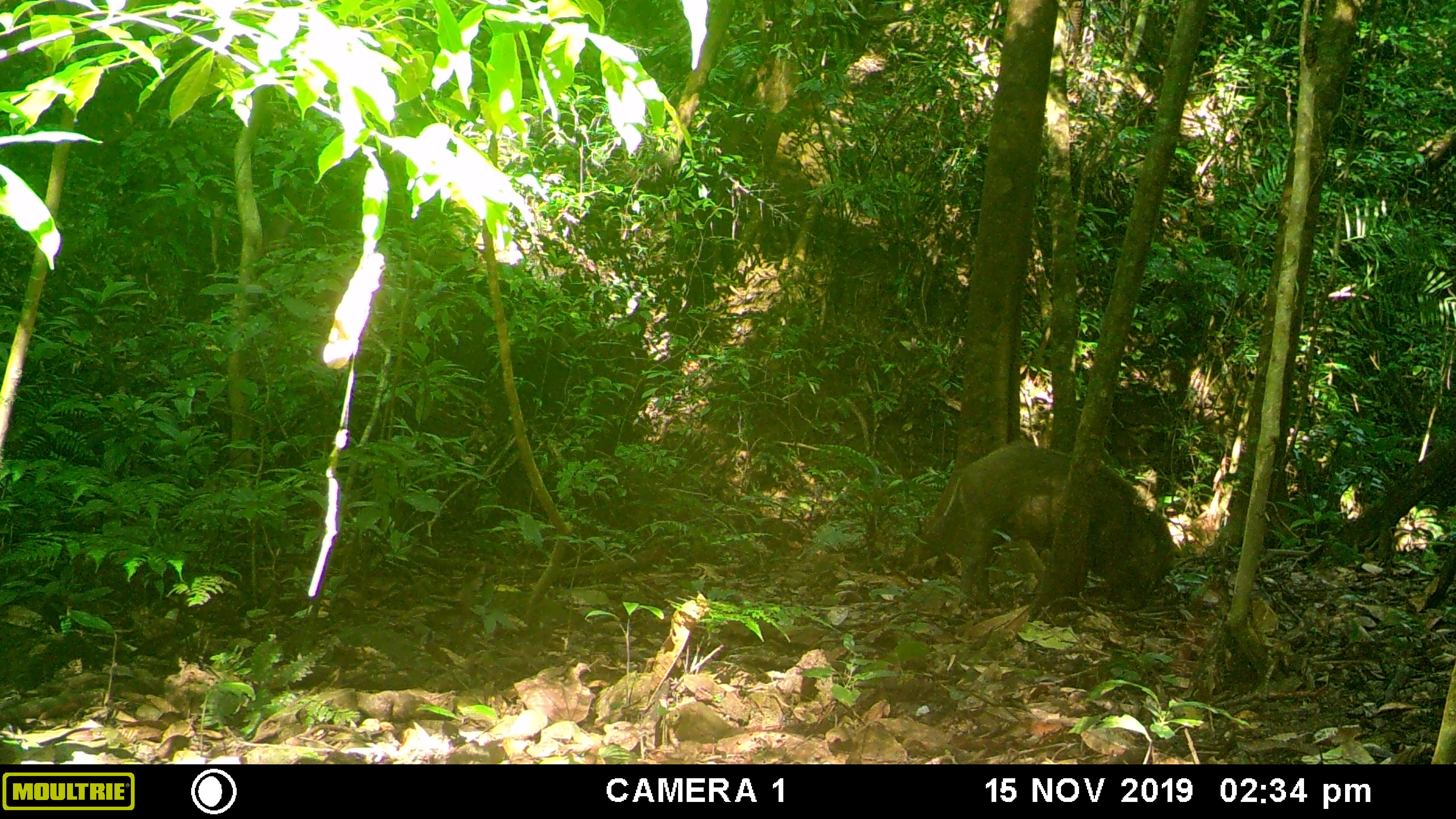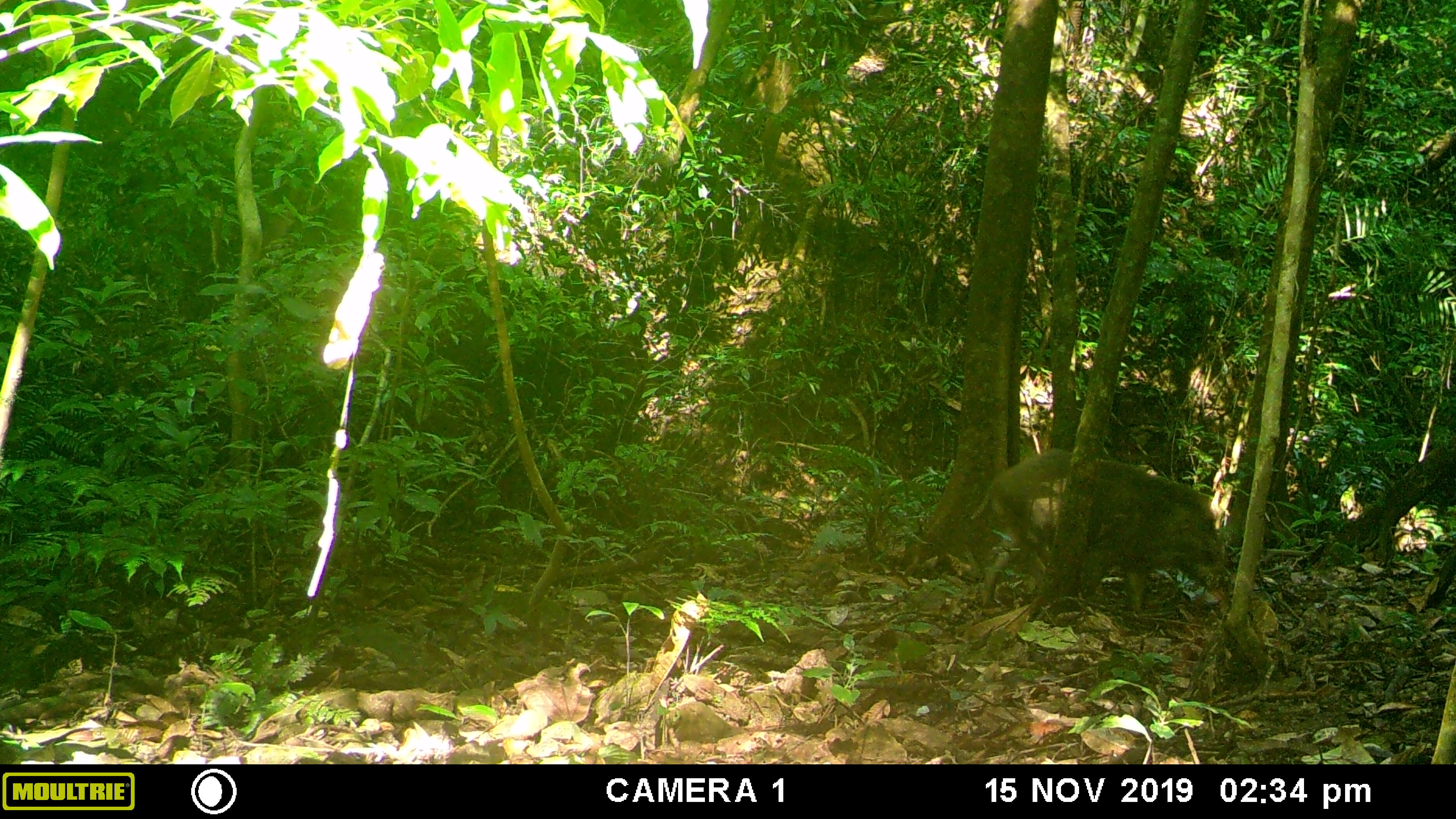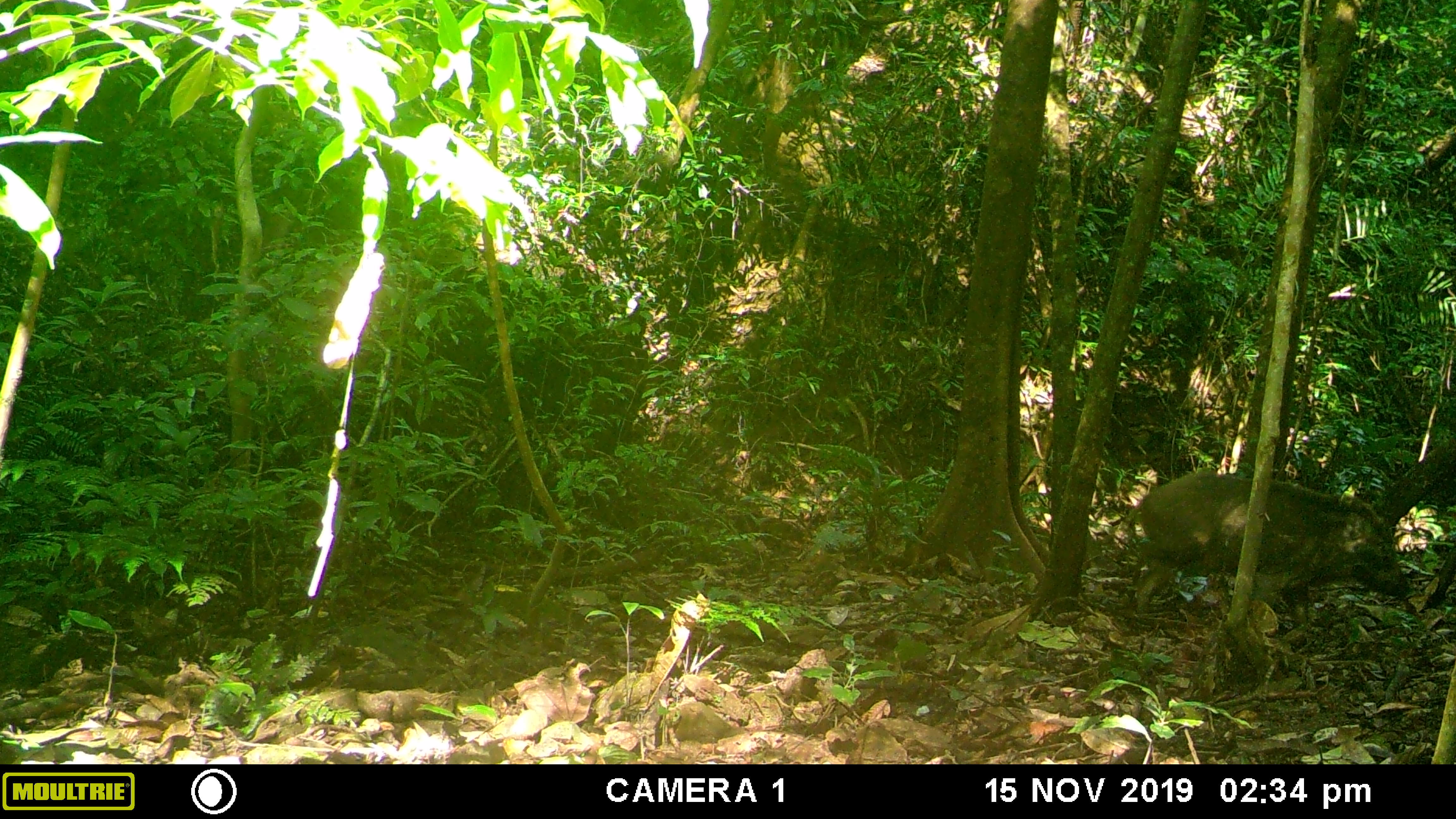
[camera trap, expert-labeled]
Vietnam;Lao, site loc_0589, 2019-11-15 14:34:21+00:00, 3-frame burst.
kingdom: Animalia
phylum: Chordata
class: Mammalia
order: Artiodactyla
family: Suidae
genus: Sus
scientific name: Sus scrofa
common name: eurasian wild pig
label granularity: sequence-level